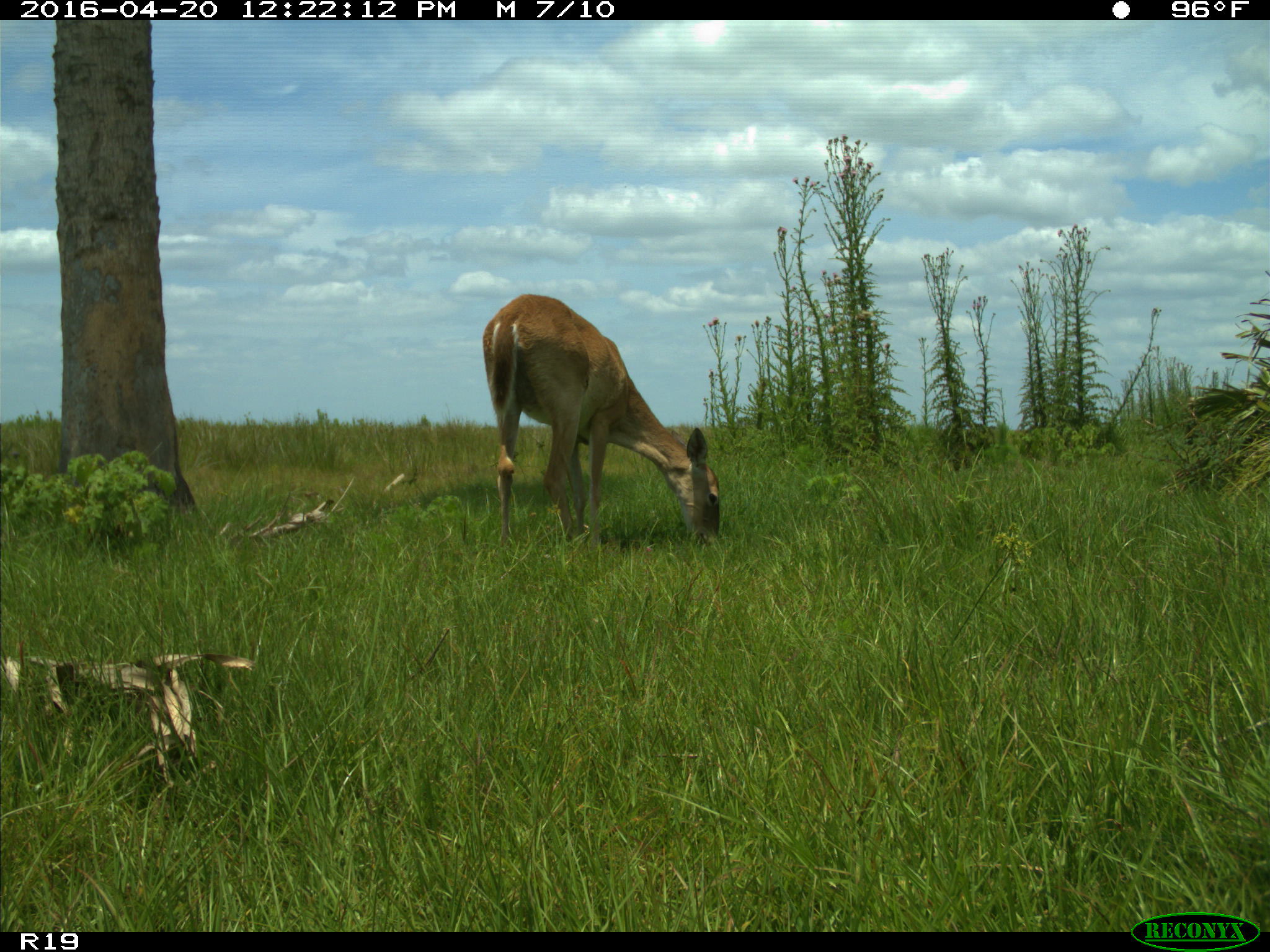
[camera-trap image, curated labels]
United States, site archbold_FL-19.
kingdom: Animalia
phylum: Chordata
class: Mammalia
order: Artiodactyla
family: Cervidae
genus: Odocoileus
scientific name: Odocoileus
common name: deer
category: unidentified deer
Unidentified deer (deer) (Odocoileus).